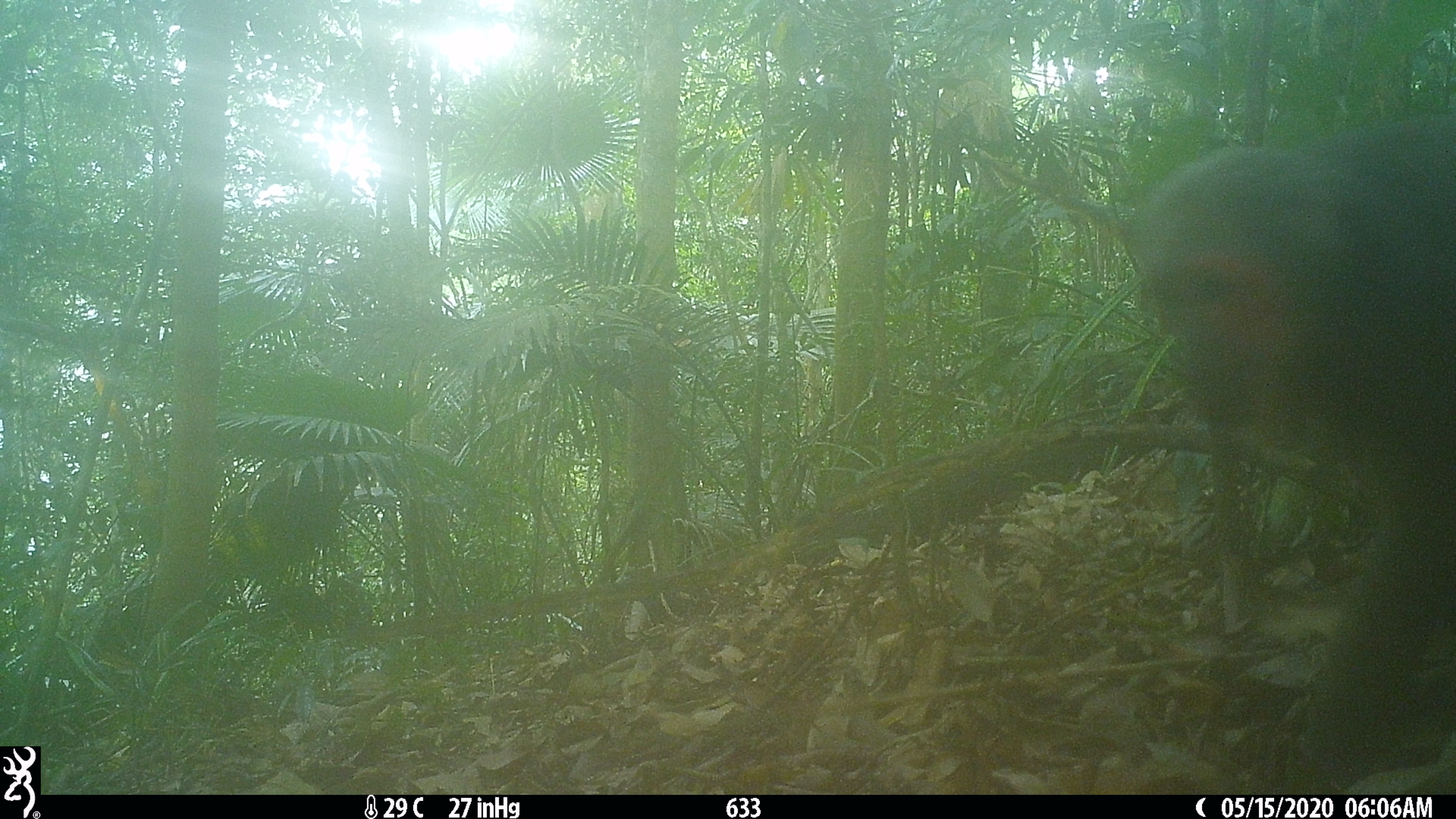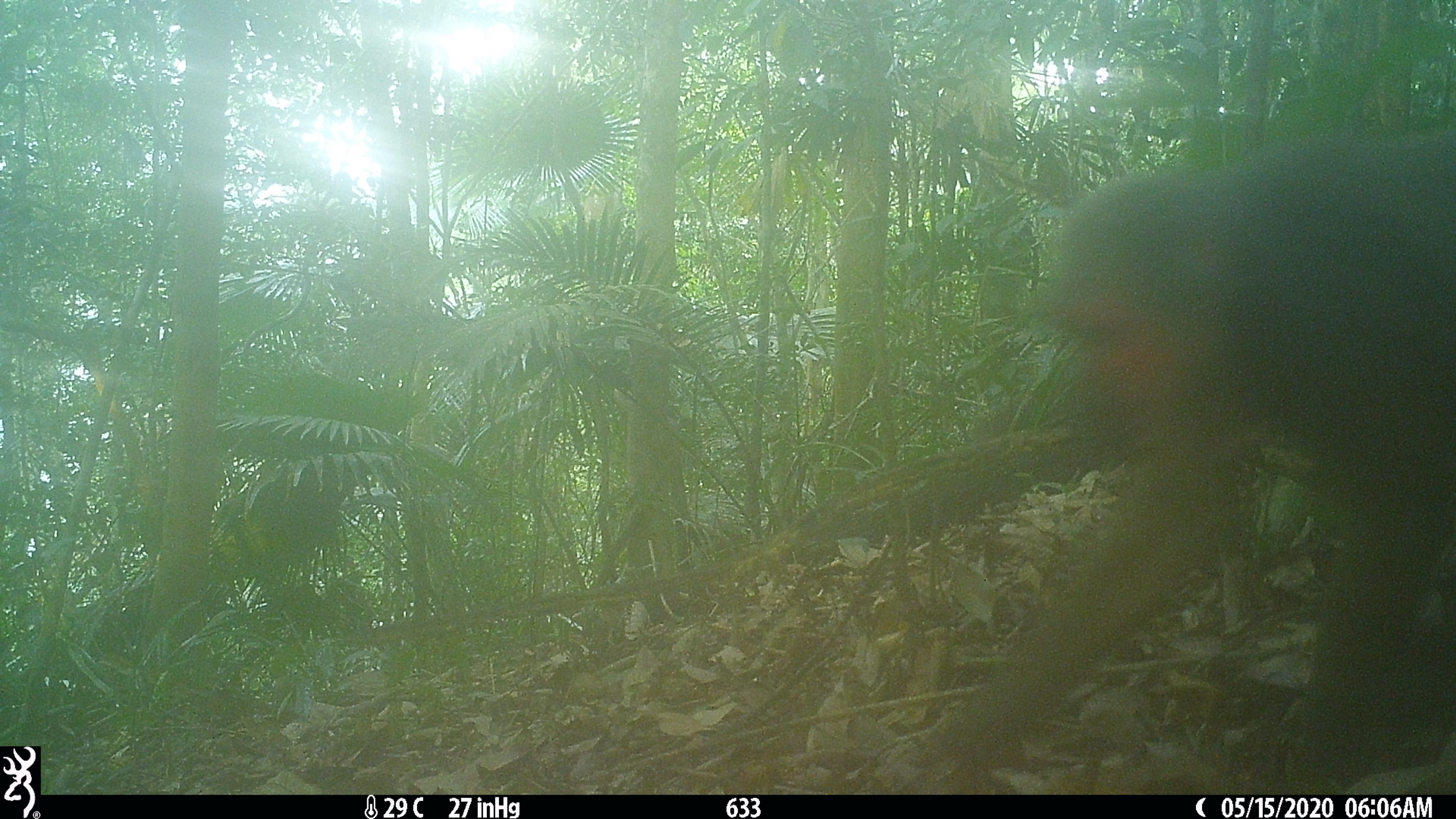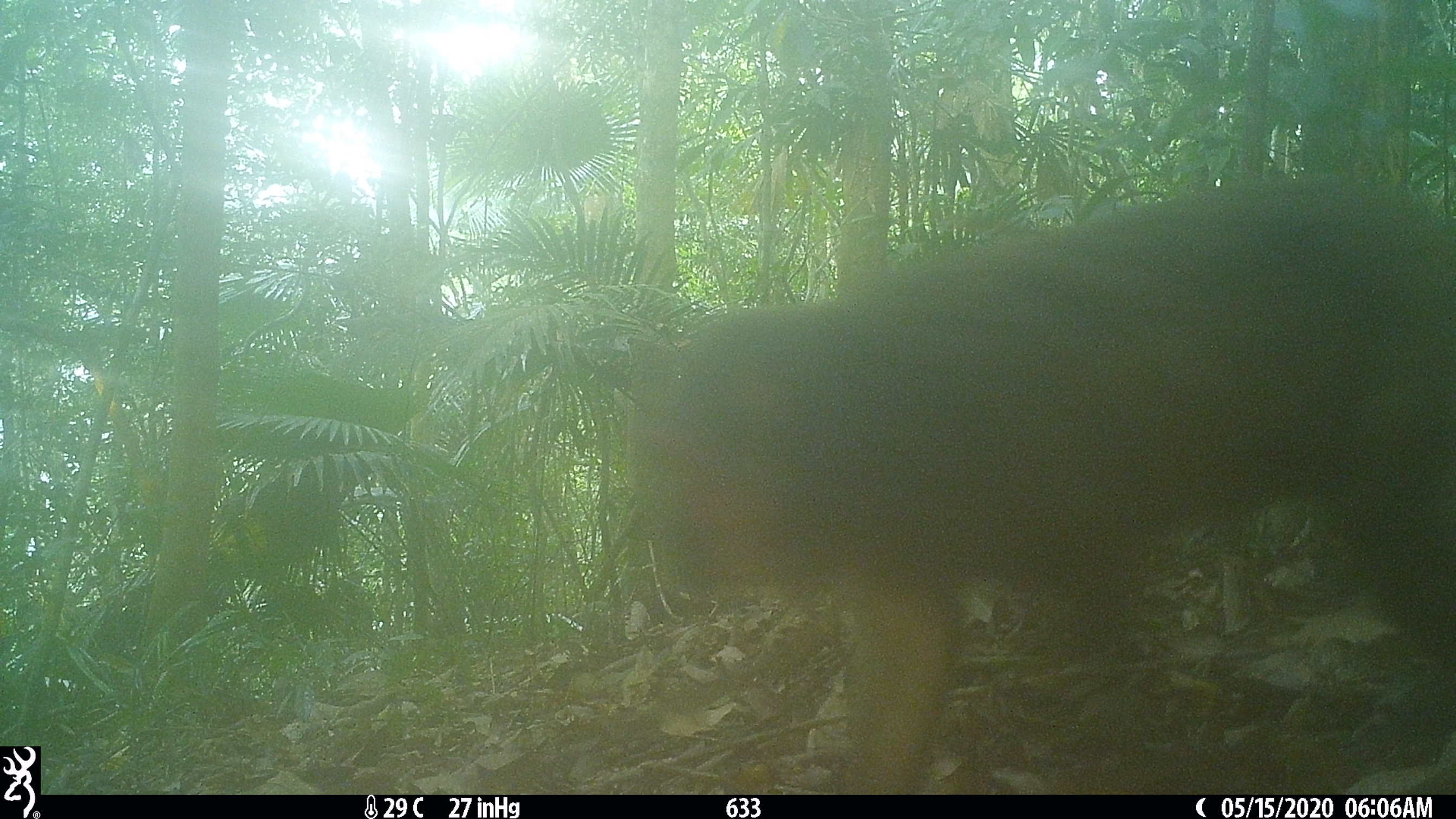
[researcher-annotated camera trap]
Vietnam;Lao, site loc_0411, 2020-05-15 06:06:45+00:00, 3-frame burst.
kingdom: Animalia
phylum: Chordata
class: Mammalia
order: Primates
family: Cercopithecidae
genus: Macaca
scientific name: Macaca arctoides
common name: stump-tailed macaque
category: stump tailed macaque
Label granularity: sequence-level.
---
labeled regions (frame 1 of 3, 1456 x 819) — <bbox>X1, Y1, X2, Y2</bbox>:
stump tailed macaque: <bbox>1128, 111, 1456, 787</bbox>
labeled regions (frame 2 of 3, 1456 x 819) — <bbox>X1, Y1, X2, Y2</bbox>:
stump tailed macaque: <bbox>903, 114, 1456, 794</bbox>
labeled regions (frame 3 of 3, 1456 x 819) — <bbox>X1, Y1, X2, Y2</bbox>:
stump tailed macaque: <bbox>620, 170, 1455, 794</bbox>